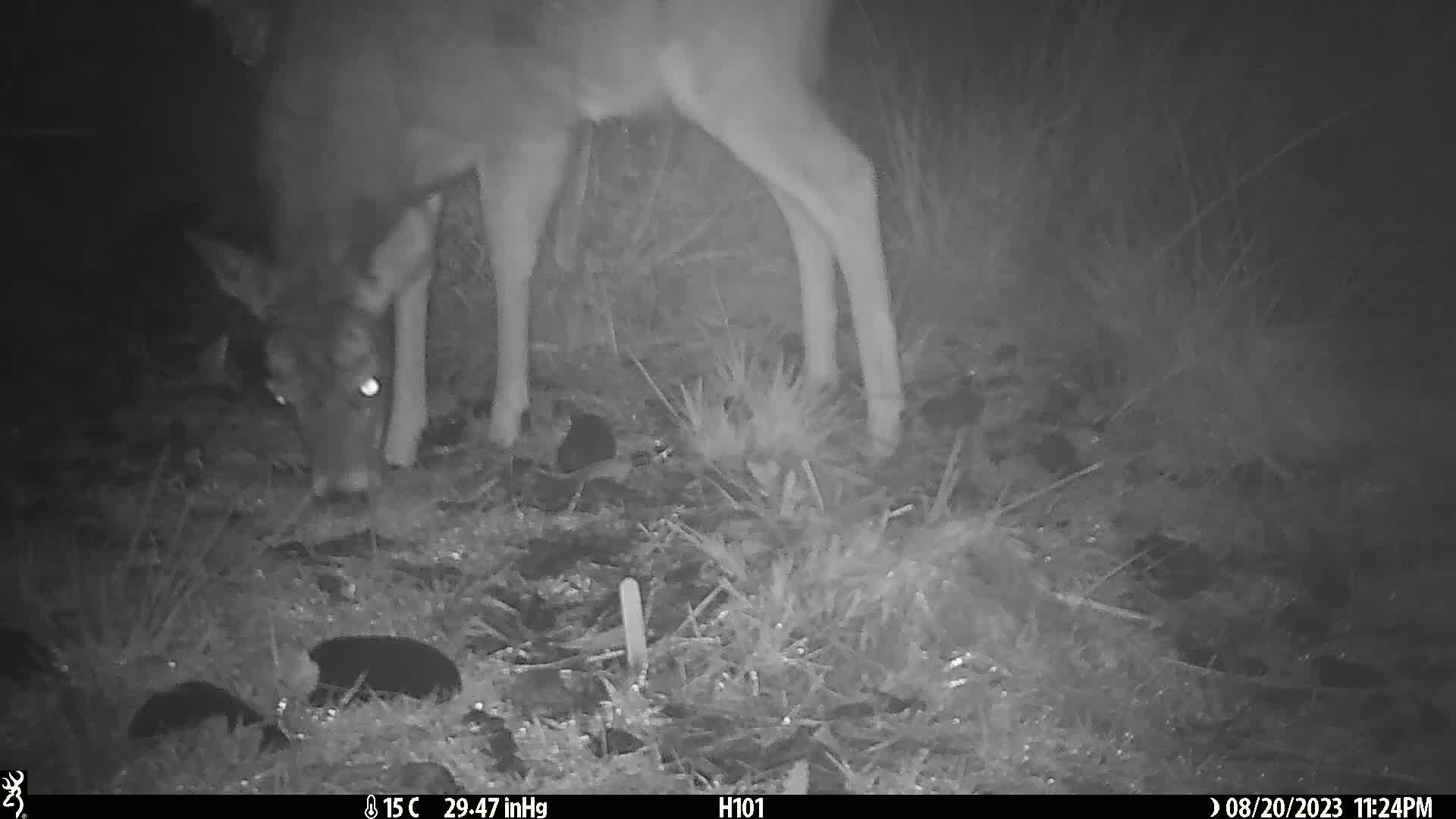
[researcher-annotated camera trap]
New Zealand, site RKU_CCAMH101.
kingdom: Animalia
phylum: Chordata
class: Mammalia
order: Artiodactyla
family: Cervidae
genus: Odocoileus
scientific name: Odocoileus virginianus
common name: white-tailed deer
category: white tailed deer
White tailed deer (white-tailed deer) (Odocoileus virginianus).